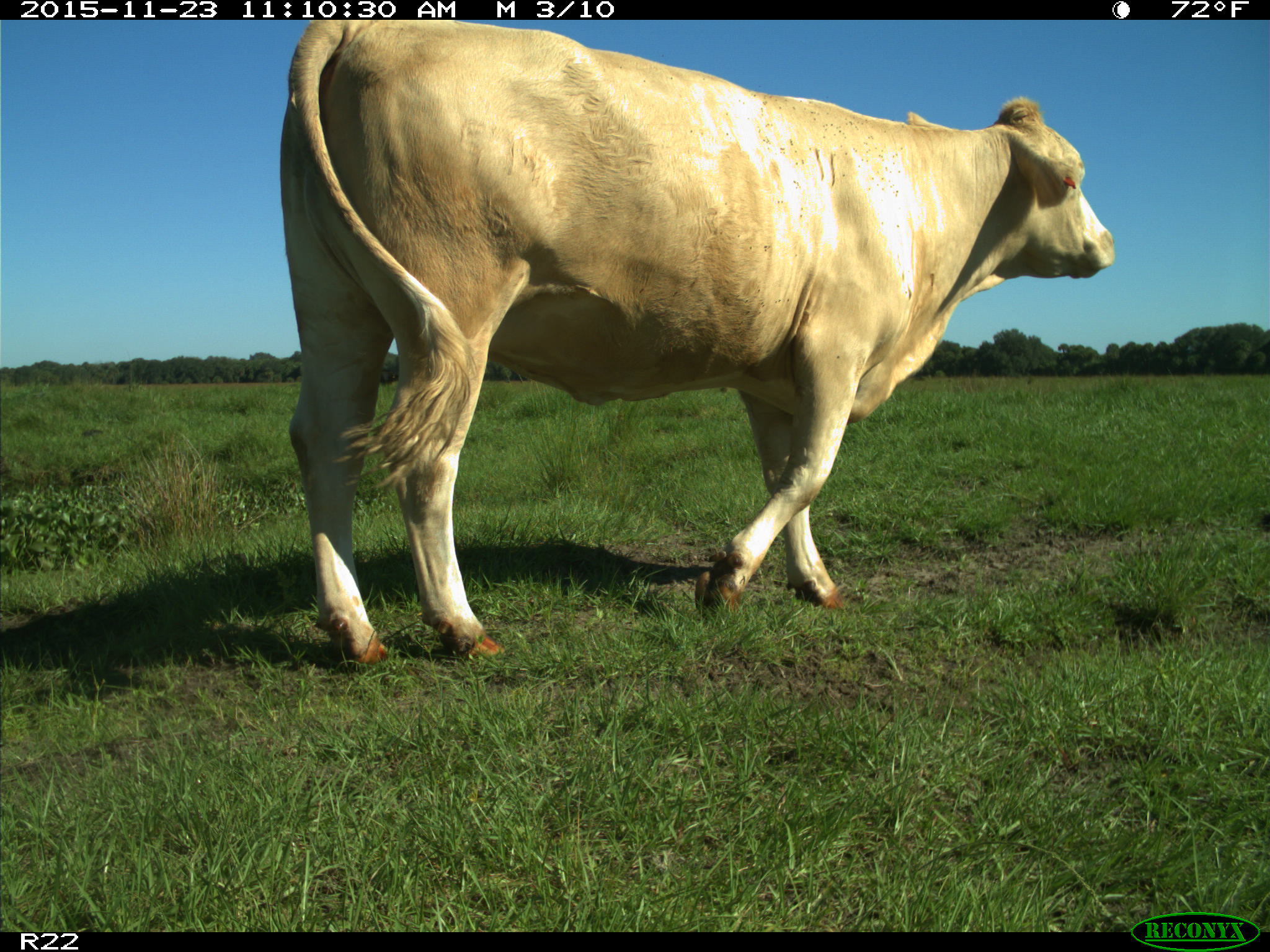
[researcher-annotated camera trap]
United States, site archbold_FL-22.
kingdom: Animalia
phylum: Chordata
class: Mammalia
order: Artiodactyla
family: Bovidae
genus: Bos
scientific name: Bos taurus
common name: domestic cow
Bos taurus (domestic cow).